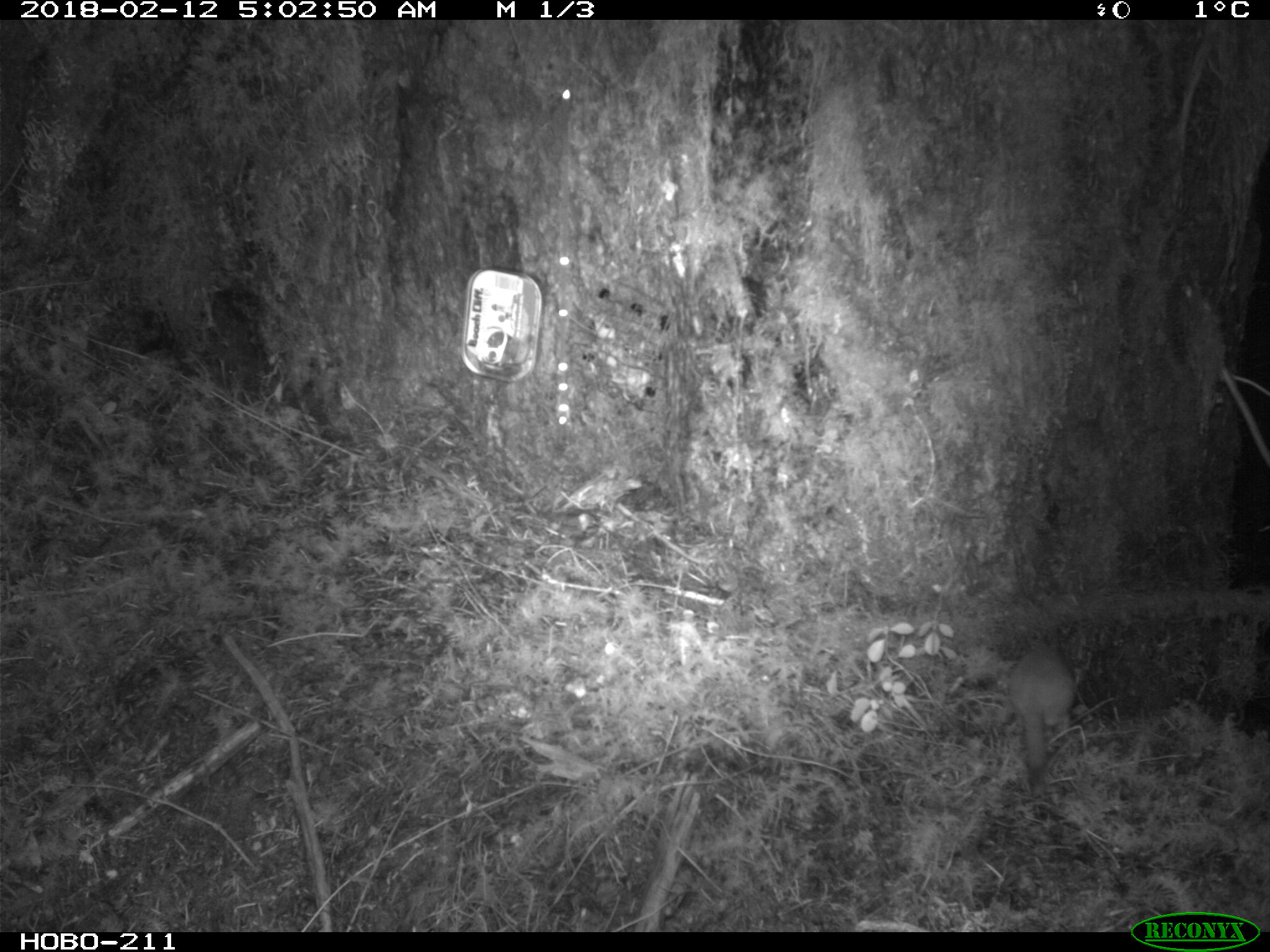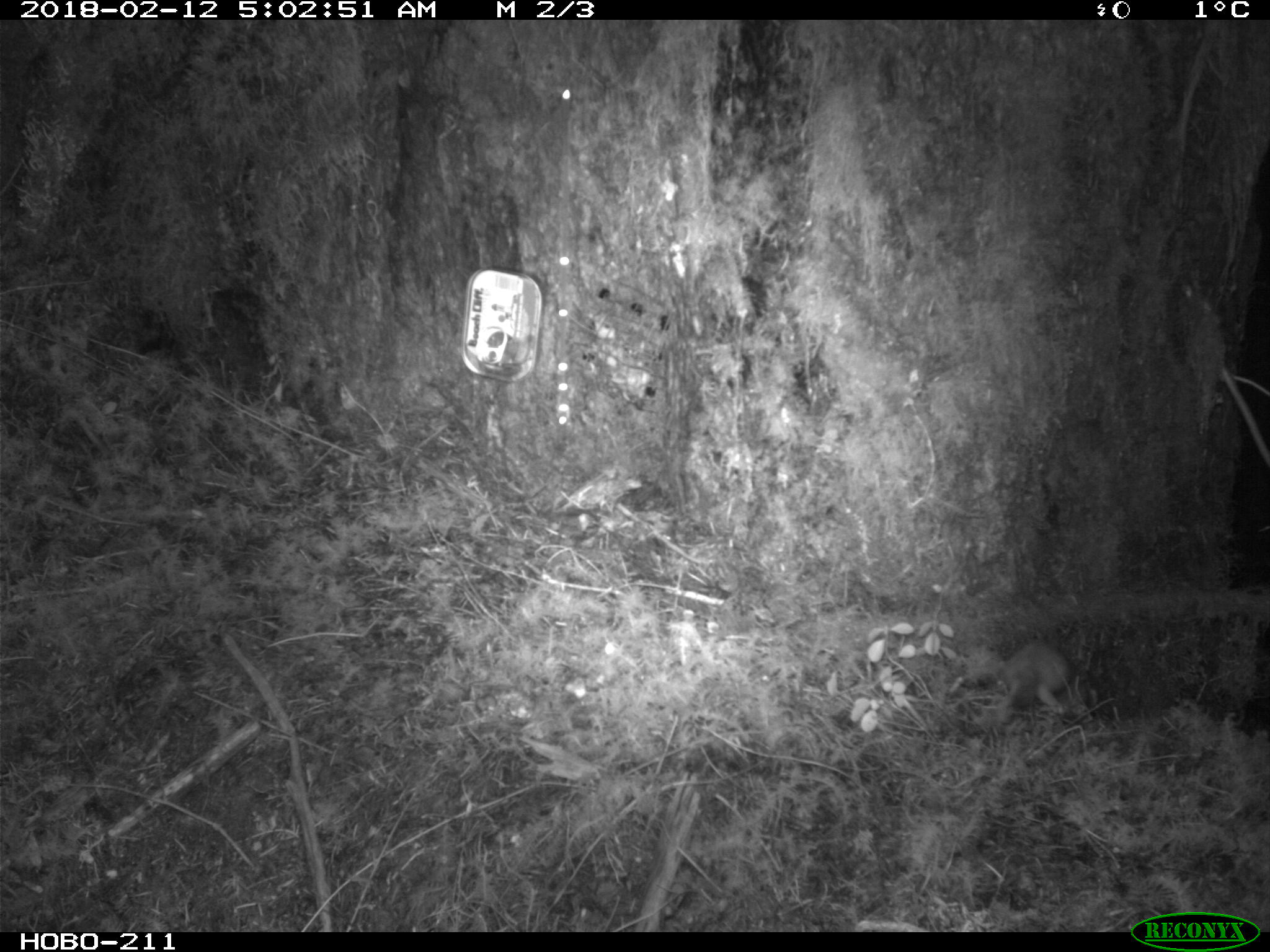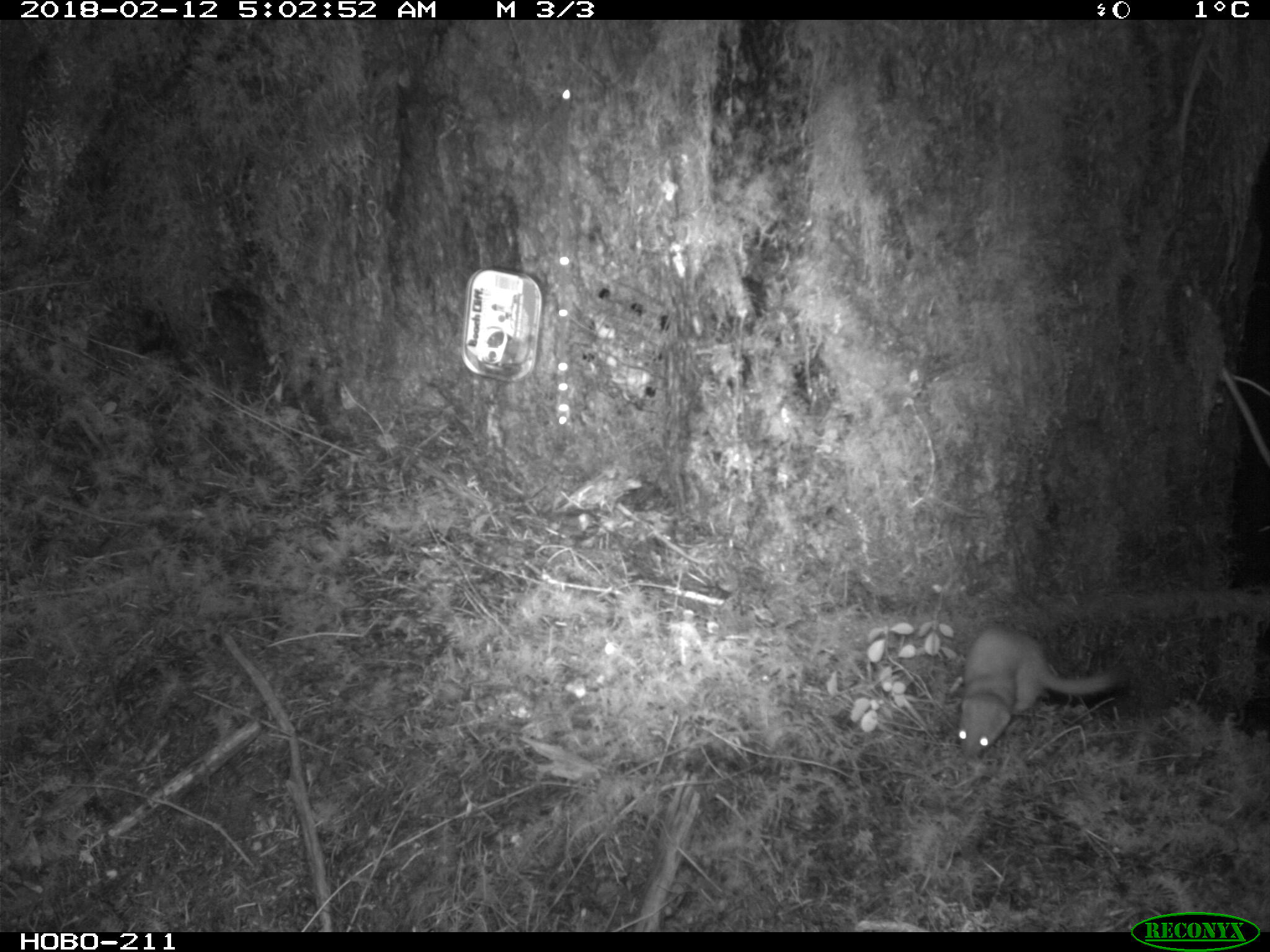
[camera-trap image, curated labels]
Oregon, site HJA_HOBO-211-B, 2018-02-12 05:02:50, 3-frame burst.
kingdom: Animalia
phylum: Chordata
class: Mammalia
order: Carnivora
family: Mustelidae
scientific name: Mustelidae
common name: weasel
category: weasel family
Weasel family (weasel) (Mustelidae).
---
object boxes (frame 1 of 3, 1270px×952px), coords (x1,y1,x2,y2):
weasel family: (969,617,1103,800)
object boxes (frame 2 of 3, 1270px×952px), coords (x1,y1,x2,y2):
weasel family: (950,634,1089,729)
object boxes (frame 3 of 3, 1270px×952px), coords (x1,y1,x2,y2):
weasel family: (926,603,1146,774)